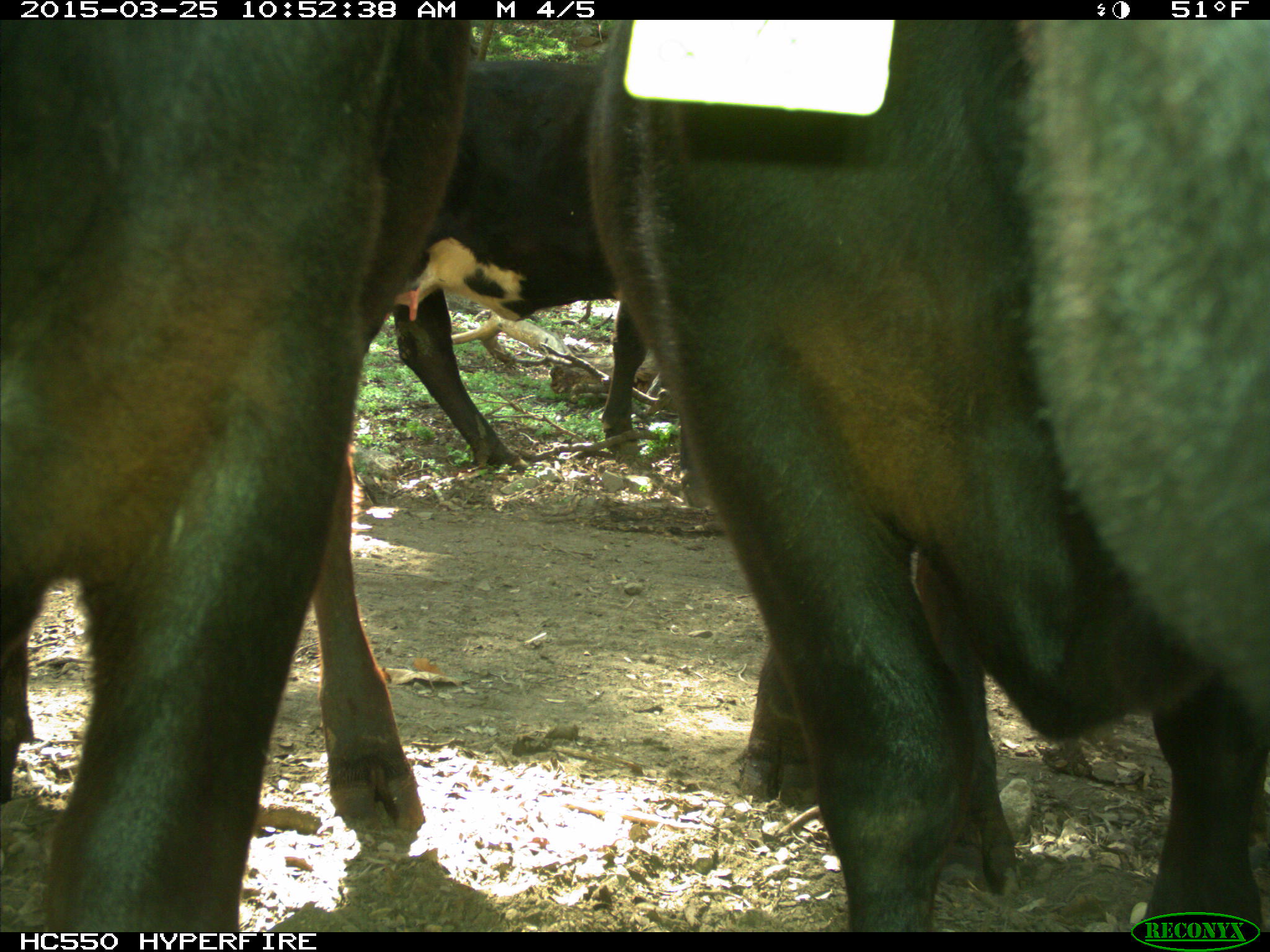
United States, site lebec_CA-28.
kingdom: Animalia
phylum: Chordata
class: Mammalia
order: Artiodactyla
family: Bovidae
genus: Bos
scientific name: Bos taurus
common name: domestic cow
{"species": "Bos taurus (domestic cow)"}